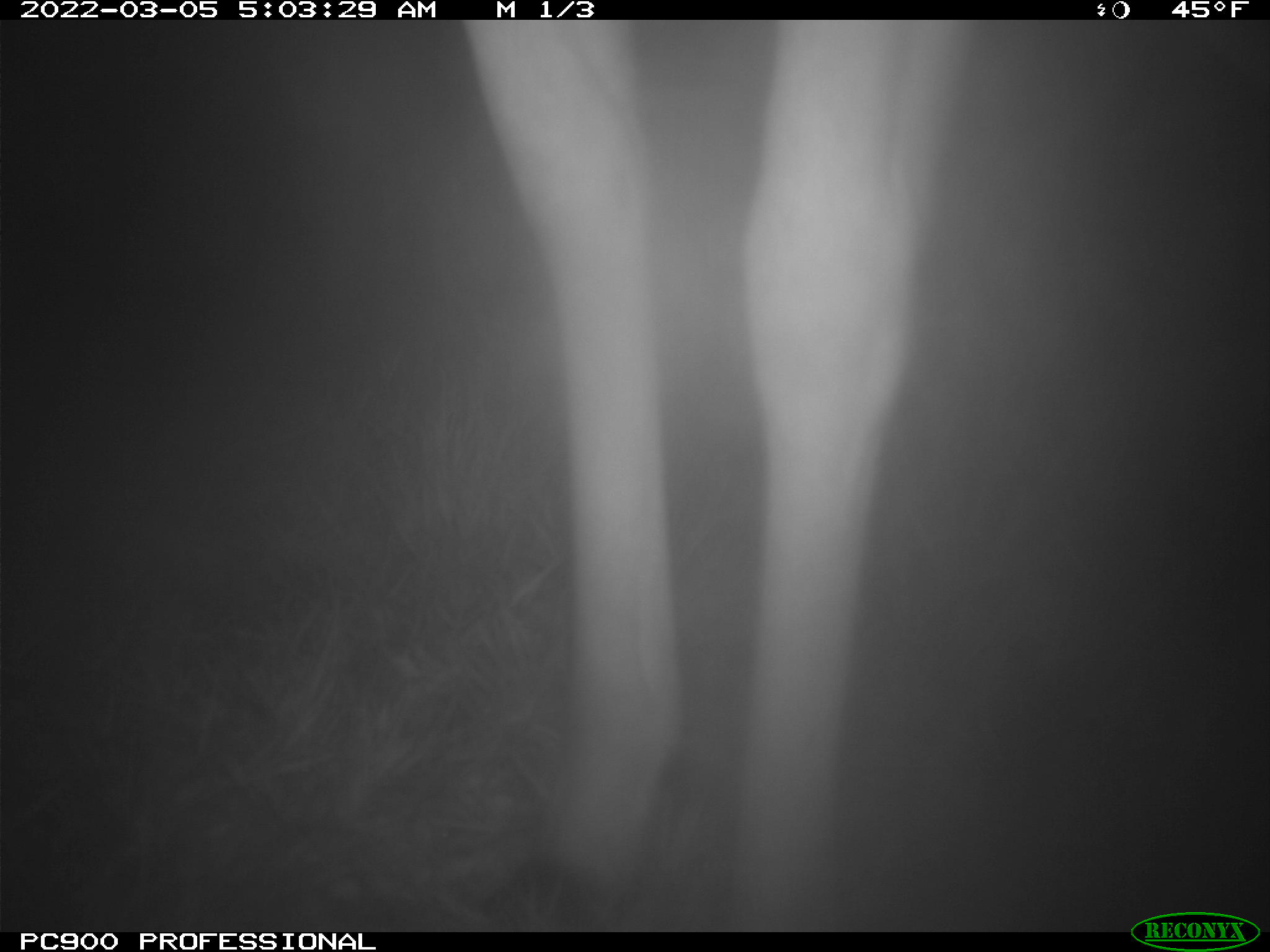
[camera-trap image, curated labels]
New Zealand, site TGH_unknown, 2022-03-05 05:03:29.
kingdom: Animalia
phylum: Chordata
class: Mammalia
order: Artiodactyla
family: Cervidae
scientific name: Cervidae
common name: deer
Deer (Cervidae).